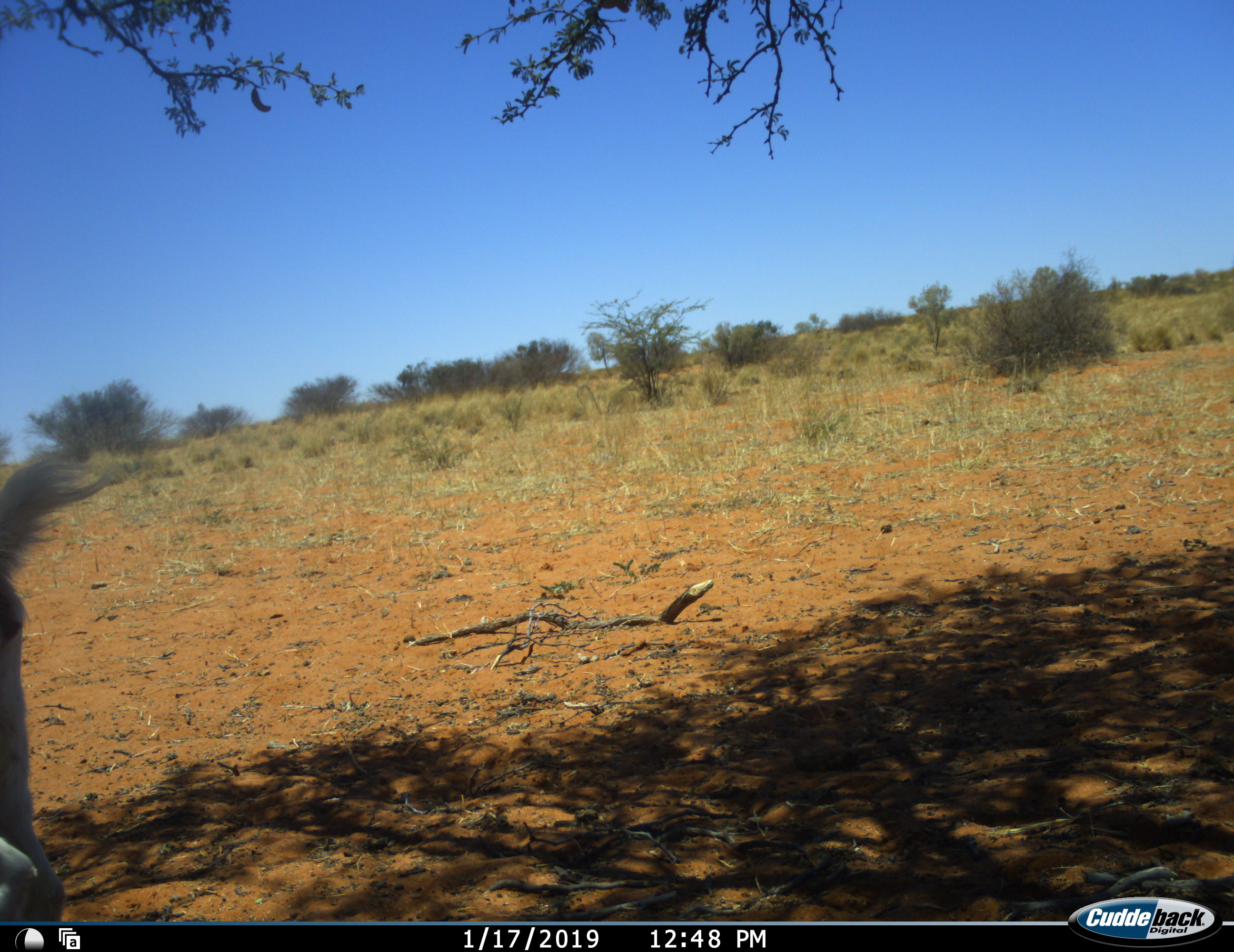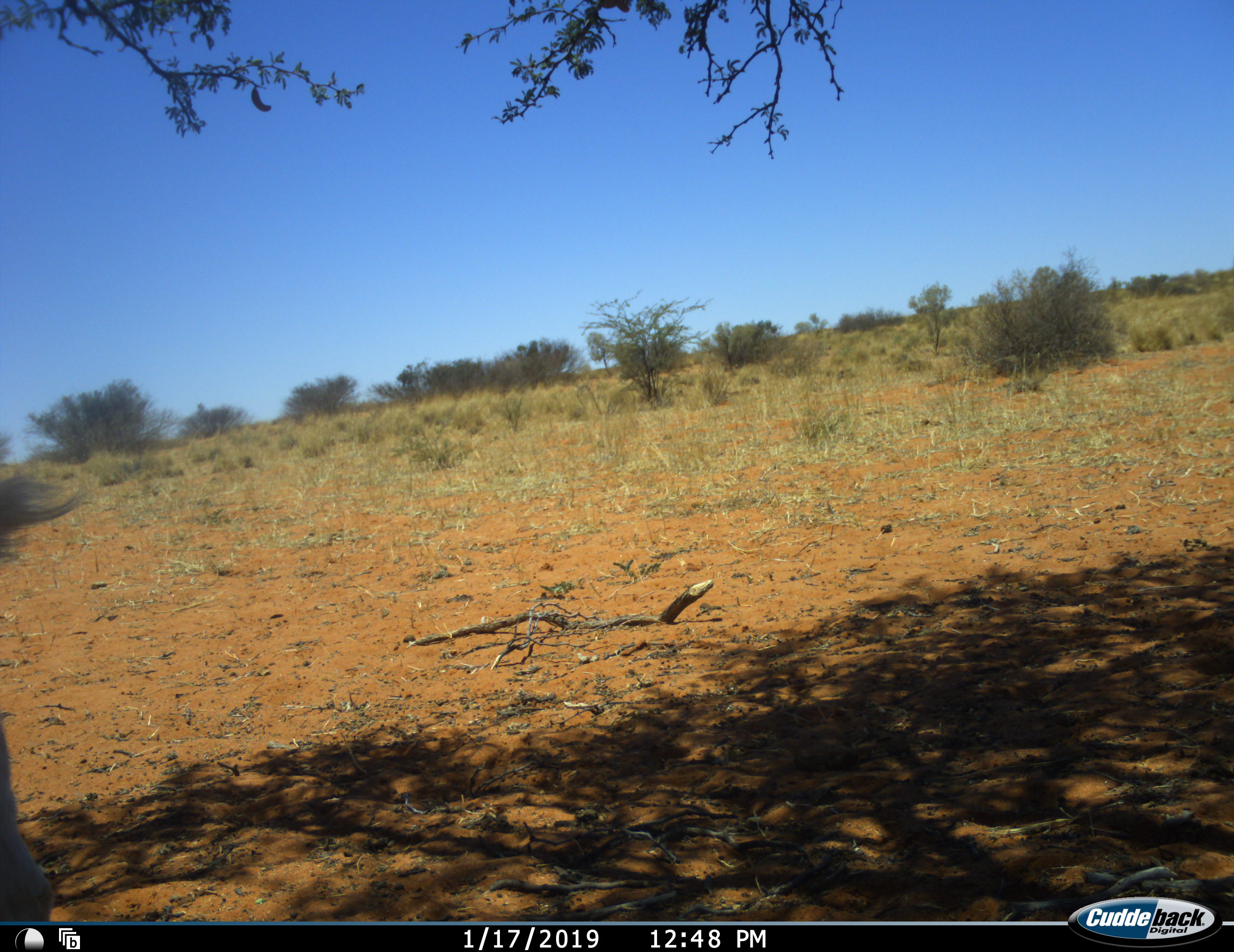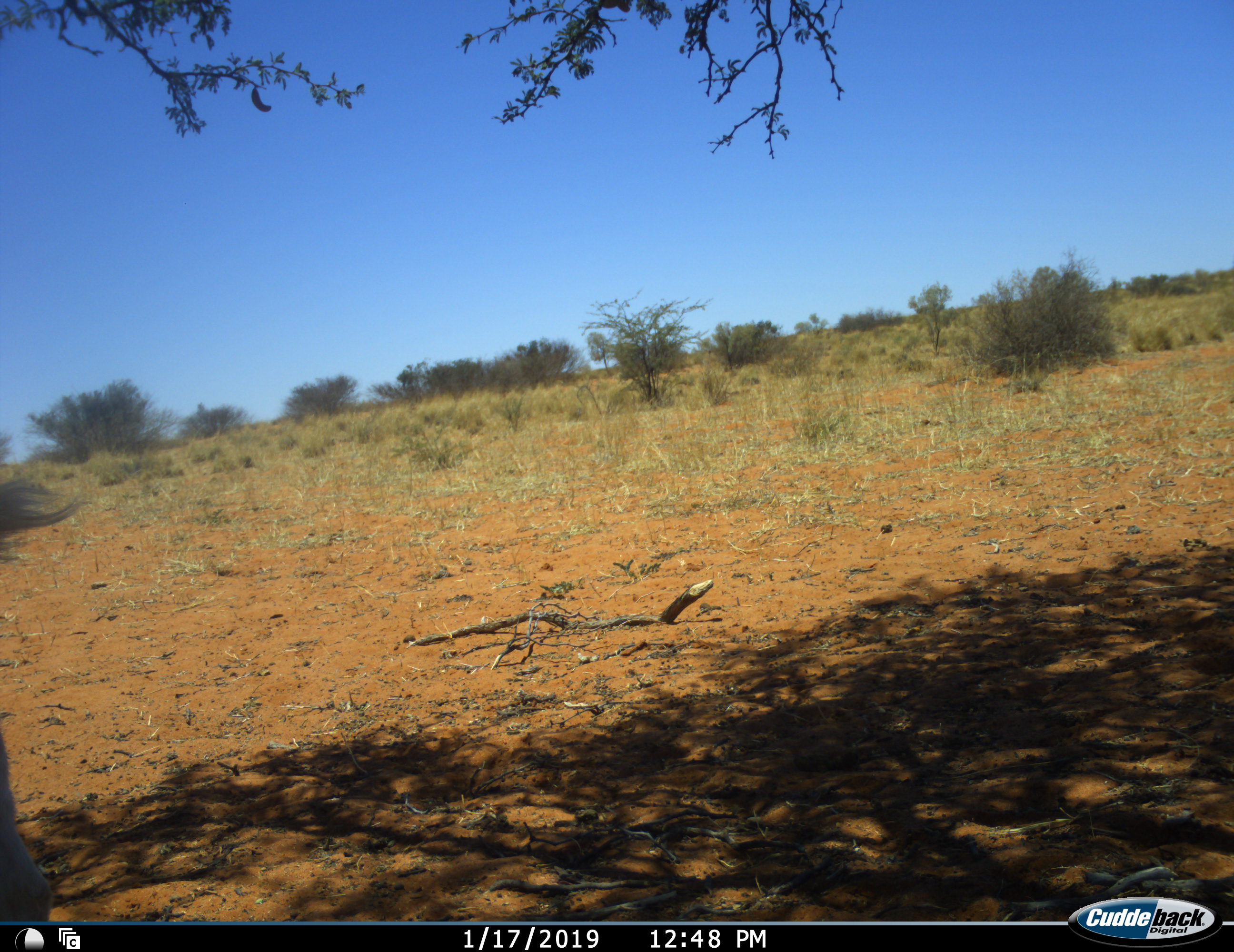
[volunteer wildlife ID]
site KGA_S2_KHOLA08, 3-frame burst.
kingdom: Animalia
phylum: Chordata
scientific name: Vertebrata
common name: domestic animal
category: domesticanimal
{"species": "domesticanimal (domestic animal) (Vertebrata)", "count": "1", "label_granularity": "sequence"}